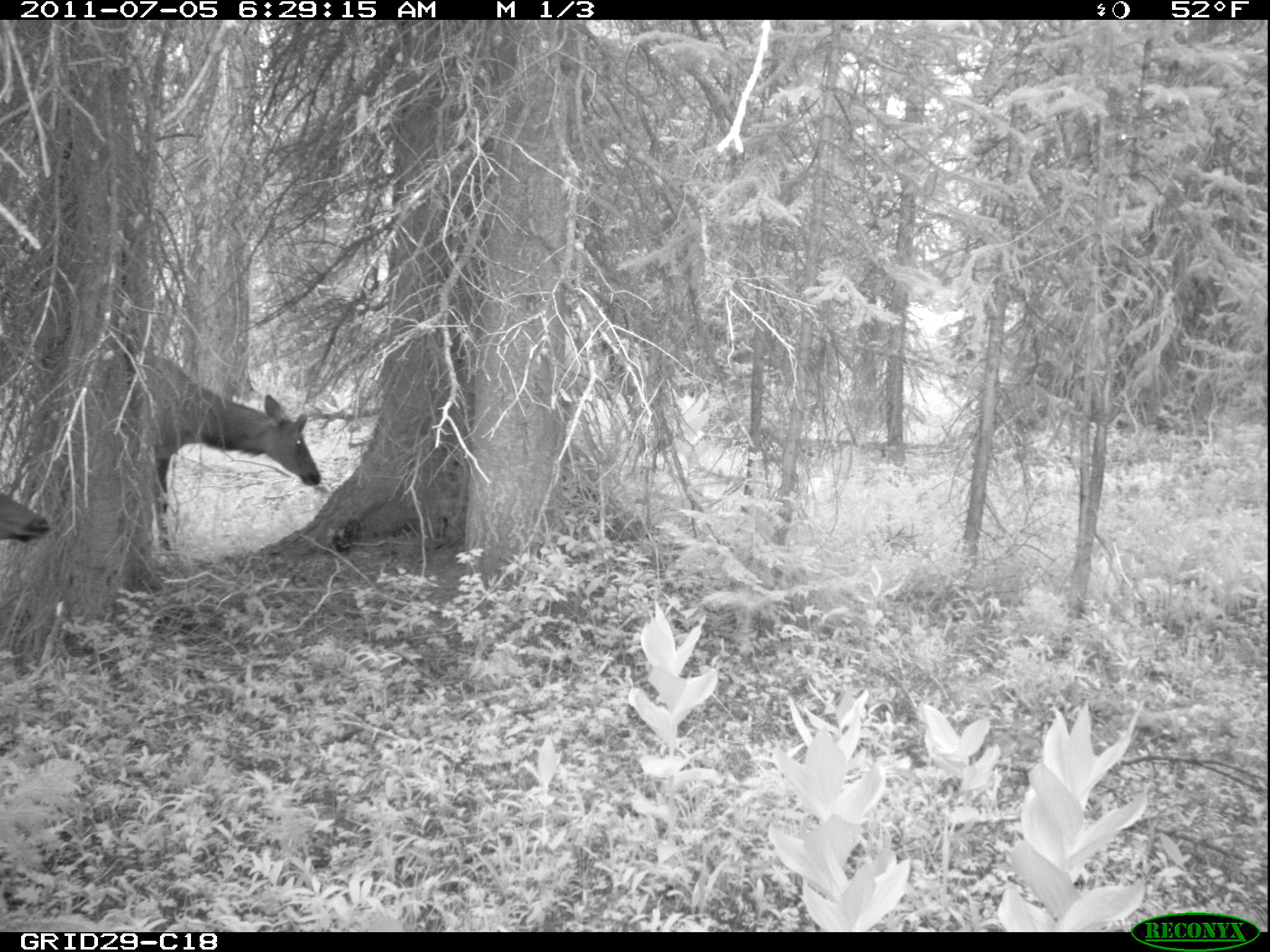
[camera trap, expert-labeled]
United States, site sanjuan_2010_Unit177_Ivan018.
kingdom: Animalia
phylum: Chordata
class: Mammalia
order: Artiodactyla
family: Cervidae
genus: Cervus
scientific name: Cervus elaphus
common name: red deer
Cervus elaphus (red deer).